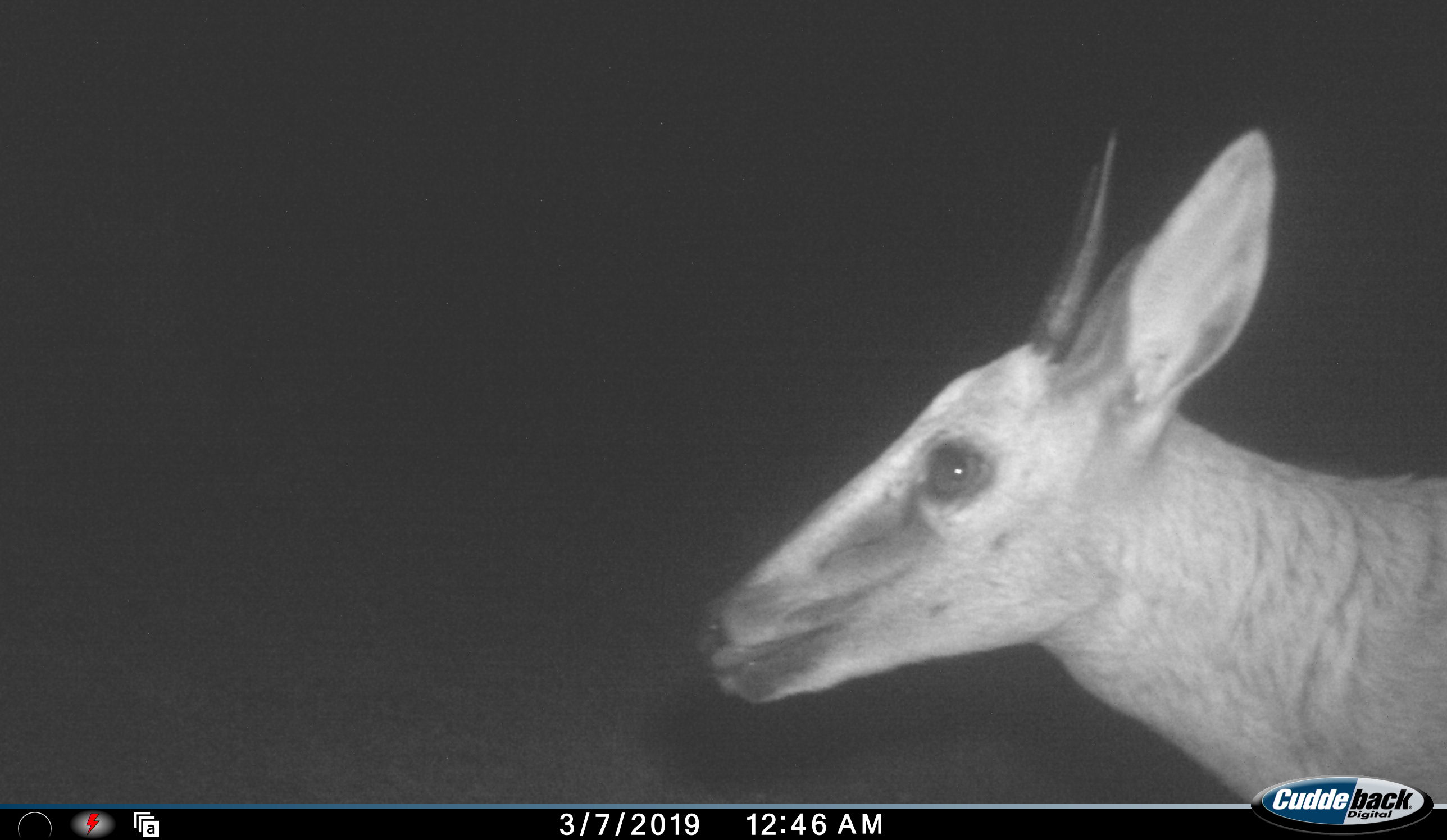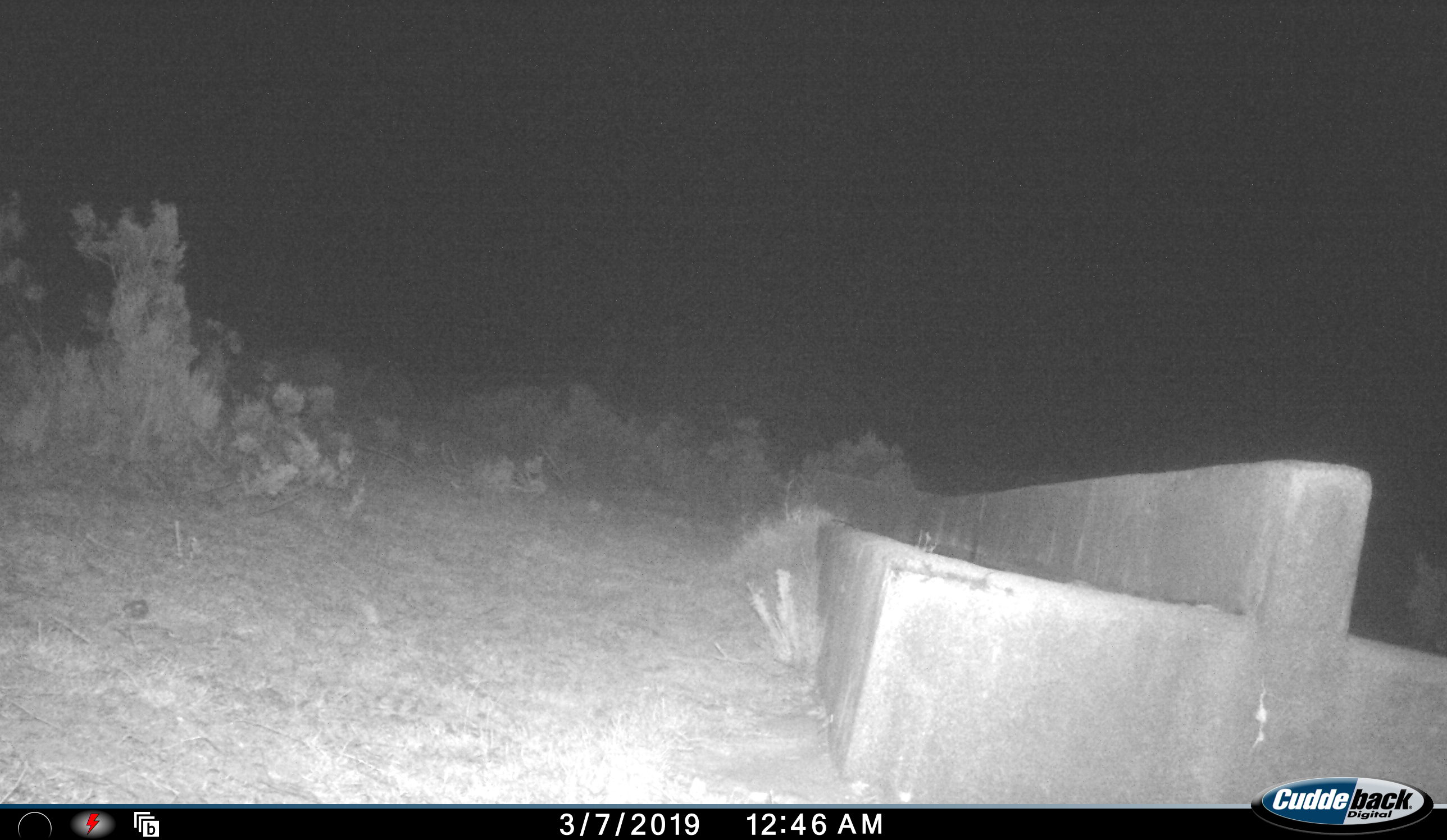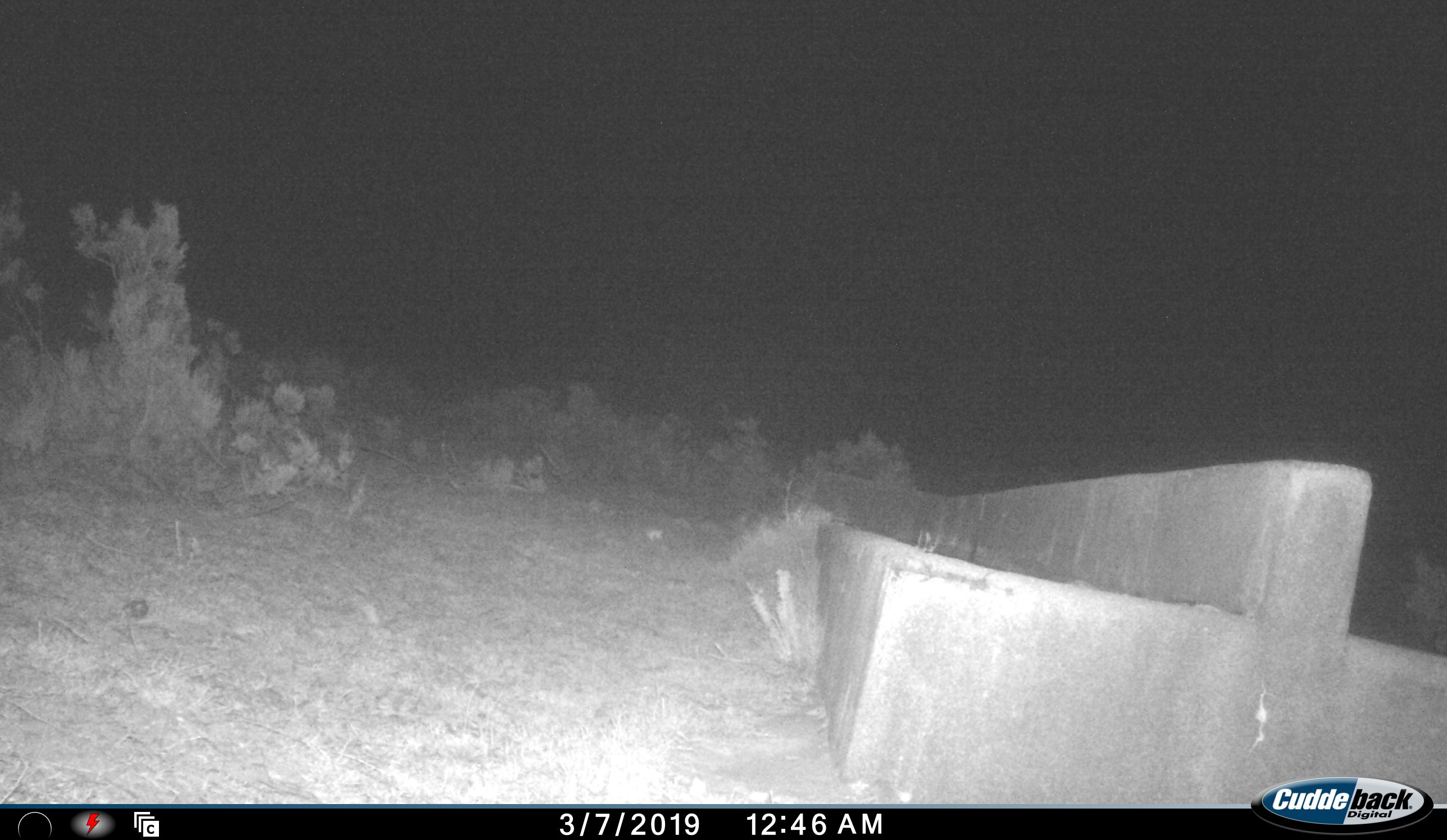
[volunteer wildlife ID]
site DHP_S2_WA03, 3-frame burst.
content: unidentified animal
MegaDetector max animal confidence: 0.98